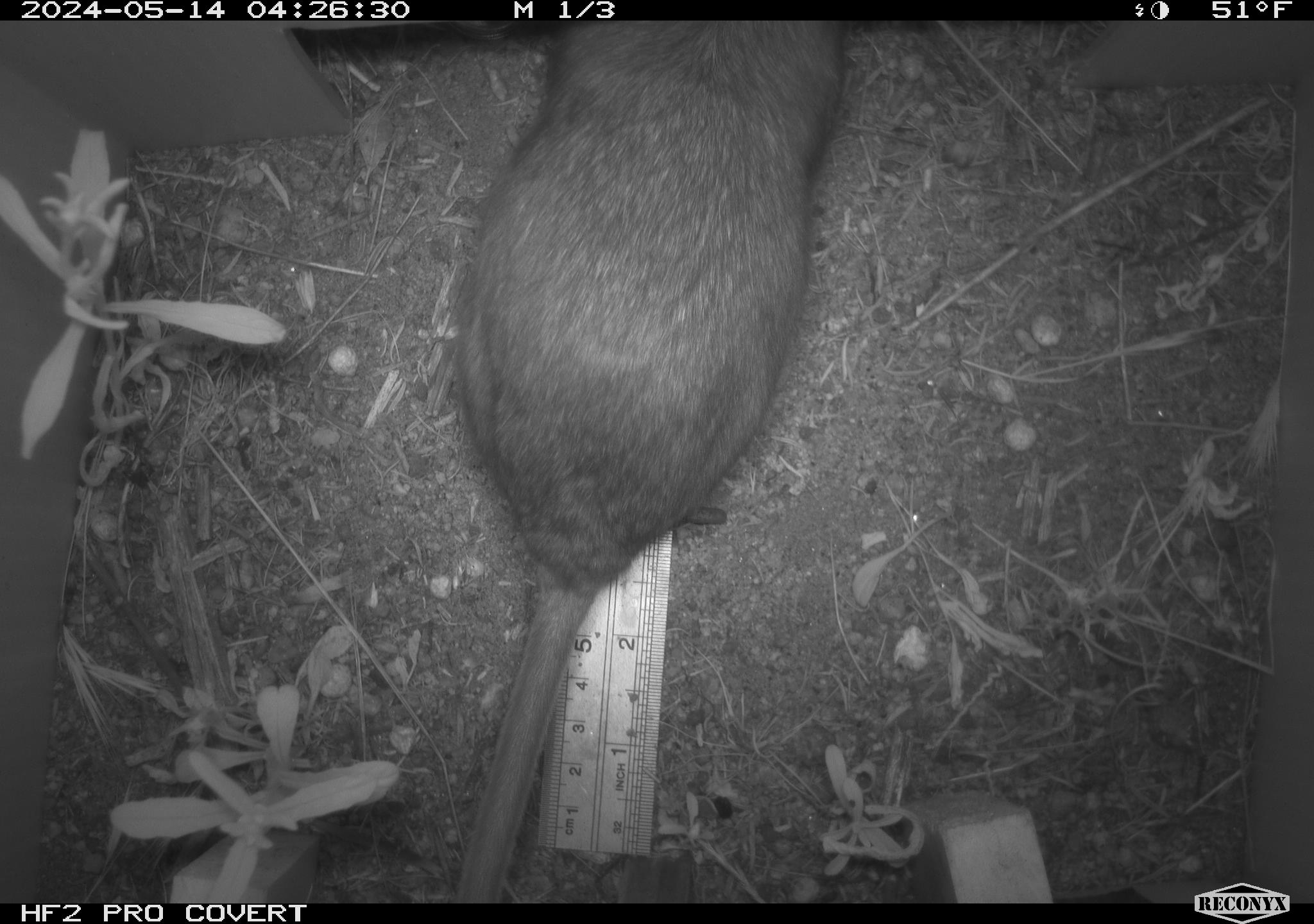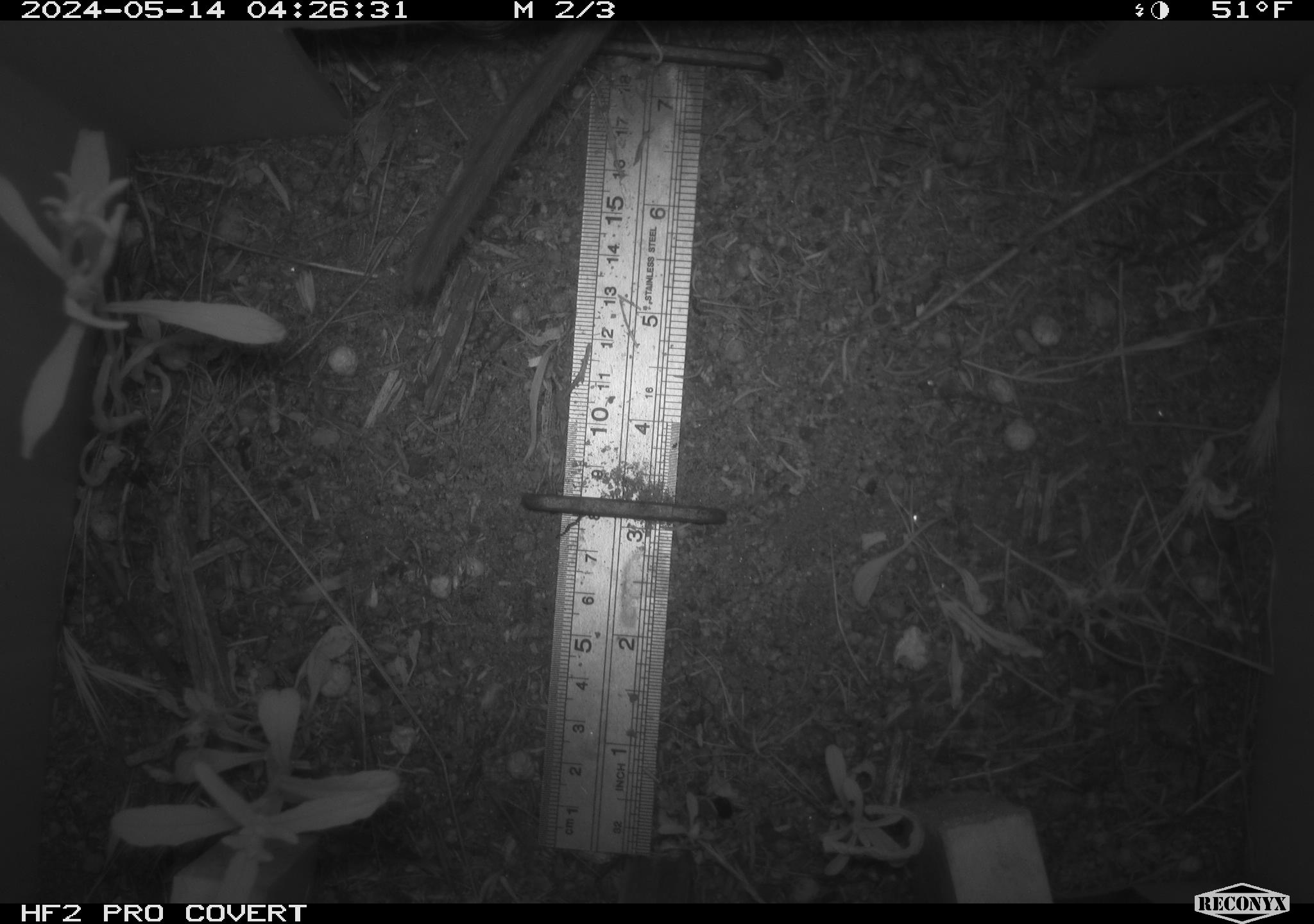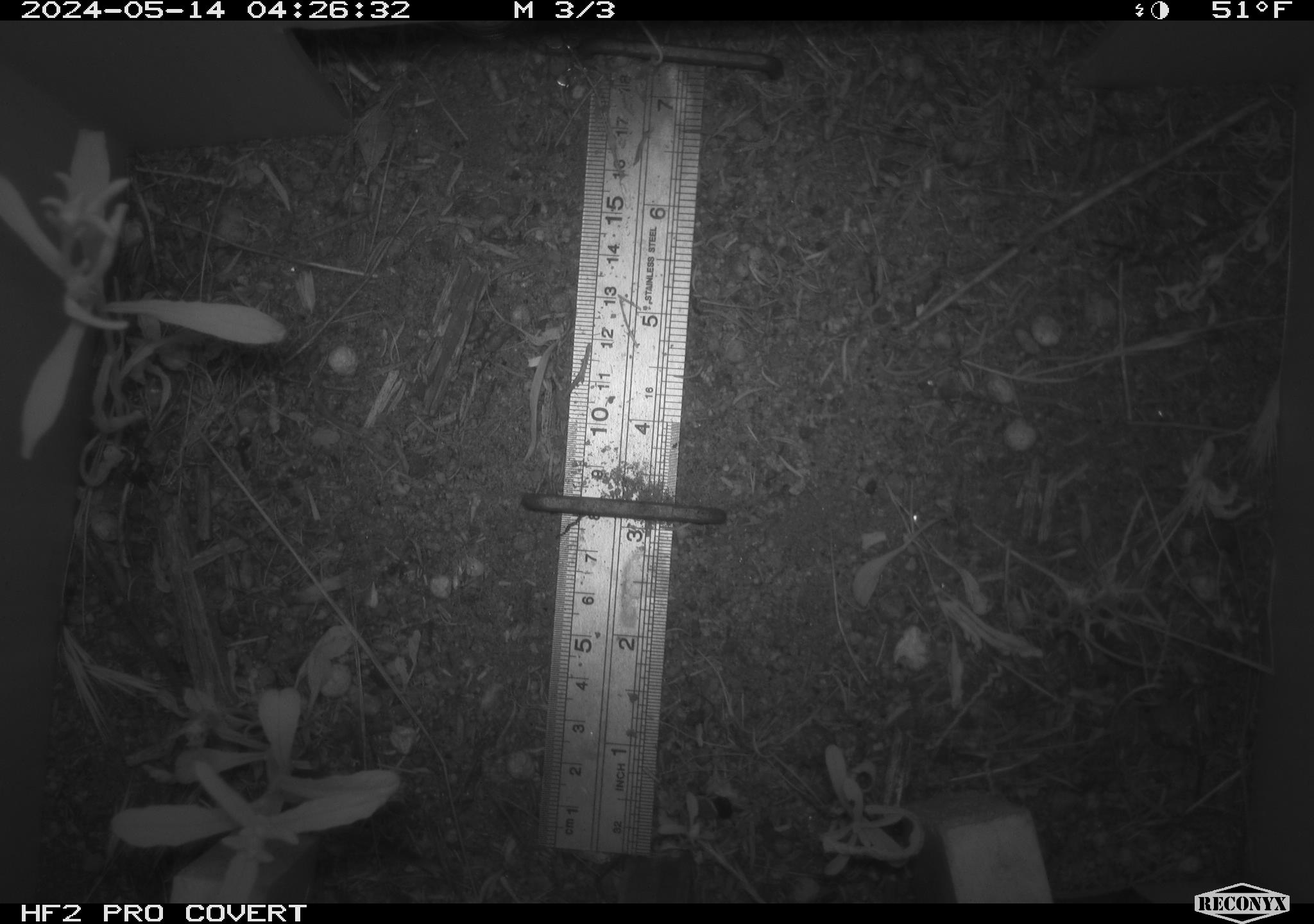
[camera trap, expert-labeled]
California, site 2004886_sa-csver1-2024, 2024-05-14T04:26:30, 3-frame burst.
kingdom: Animalia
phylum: Chordata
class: Mammalia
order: Rodentia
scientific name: Rodentia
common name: rodent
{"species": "rodent (Rodentia)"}